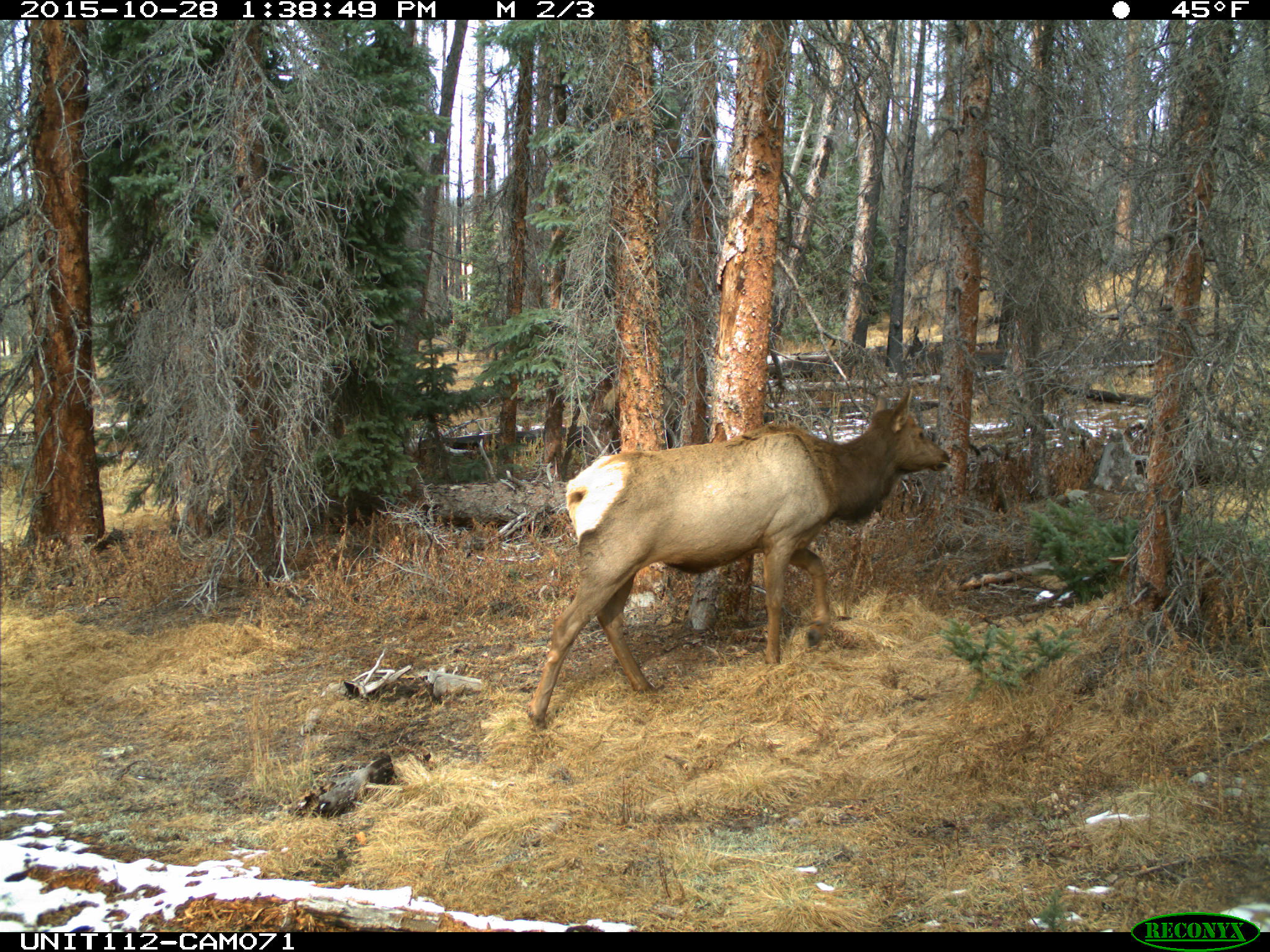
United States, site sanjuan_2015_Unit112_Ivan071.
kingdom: Animalia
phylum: Chordata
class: Mammalia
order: Artiodactyla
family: Cervidae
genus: Cervus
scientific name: Cervus elaphus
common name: red deer